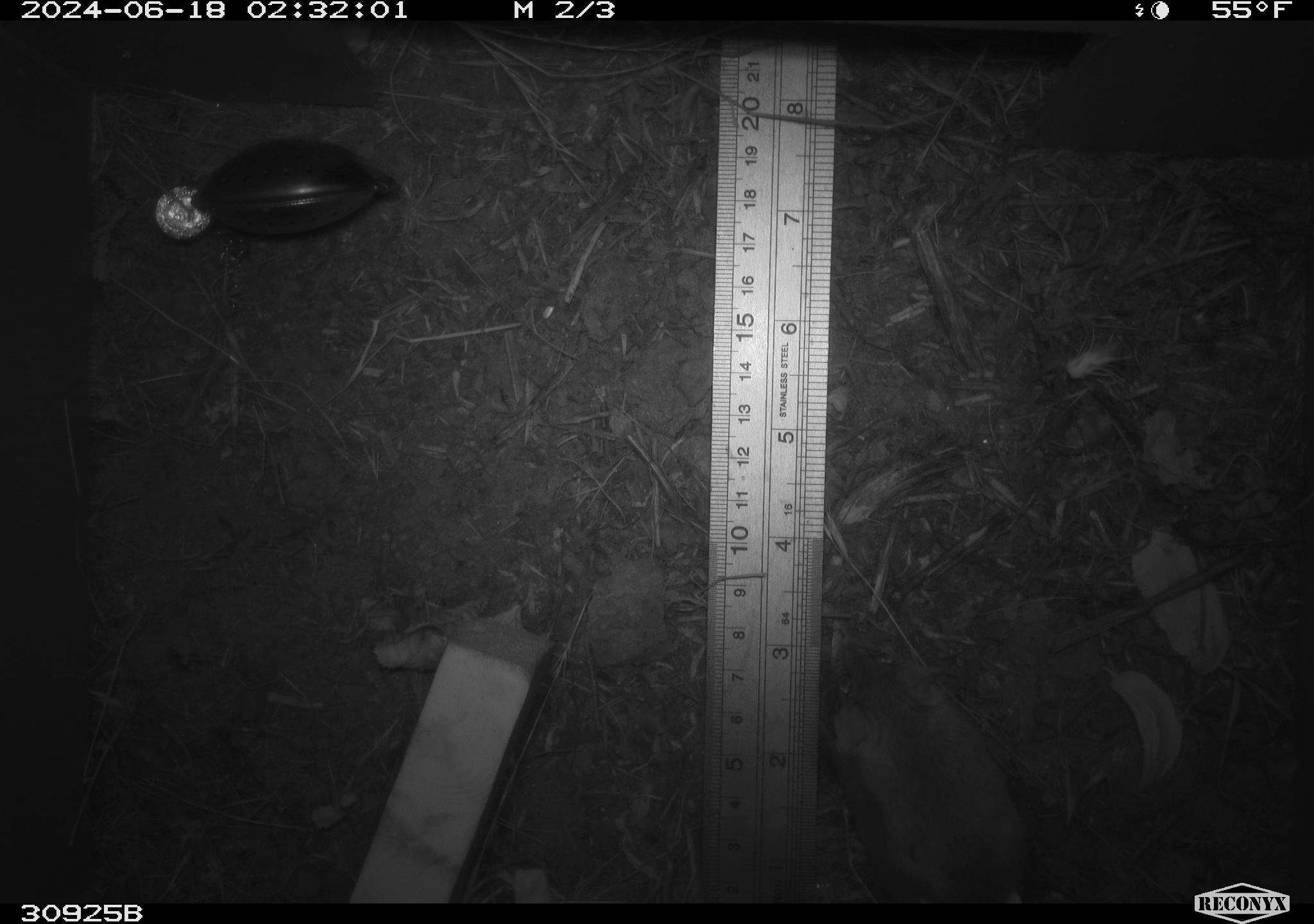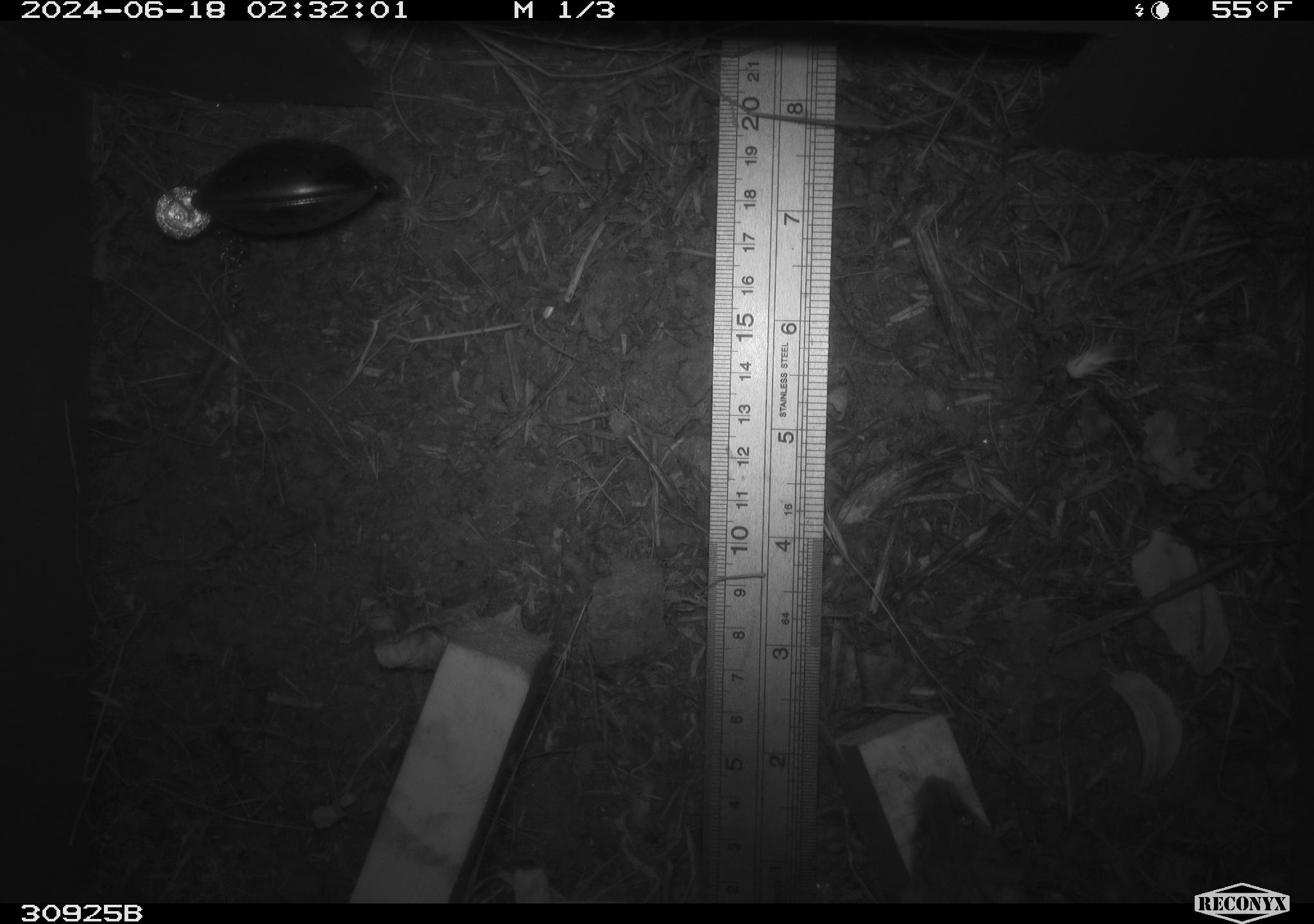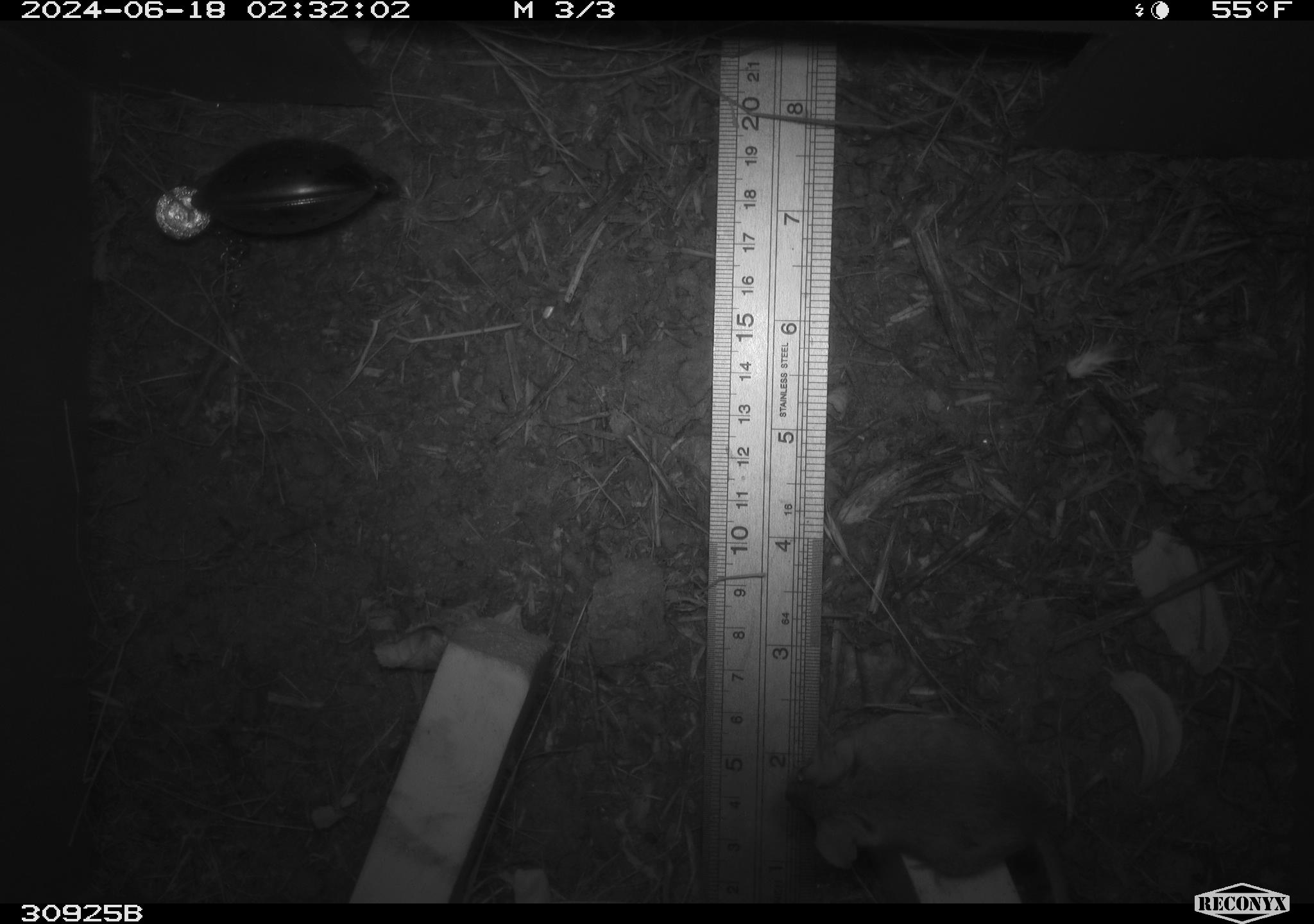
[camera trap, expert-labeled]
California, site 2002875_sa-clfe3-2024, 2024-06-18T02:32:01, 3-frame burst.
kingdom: Animalia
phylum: Chordata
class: Mammalia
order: Rodentia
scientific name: Rodentia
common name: mouse species